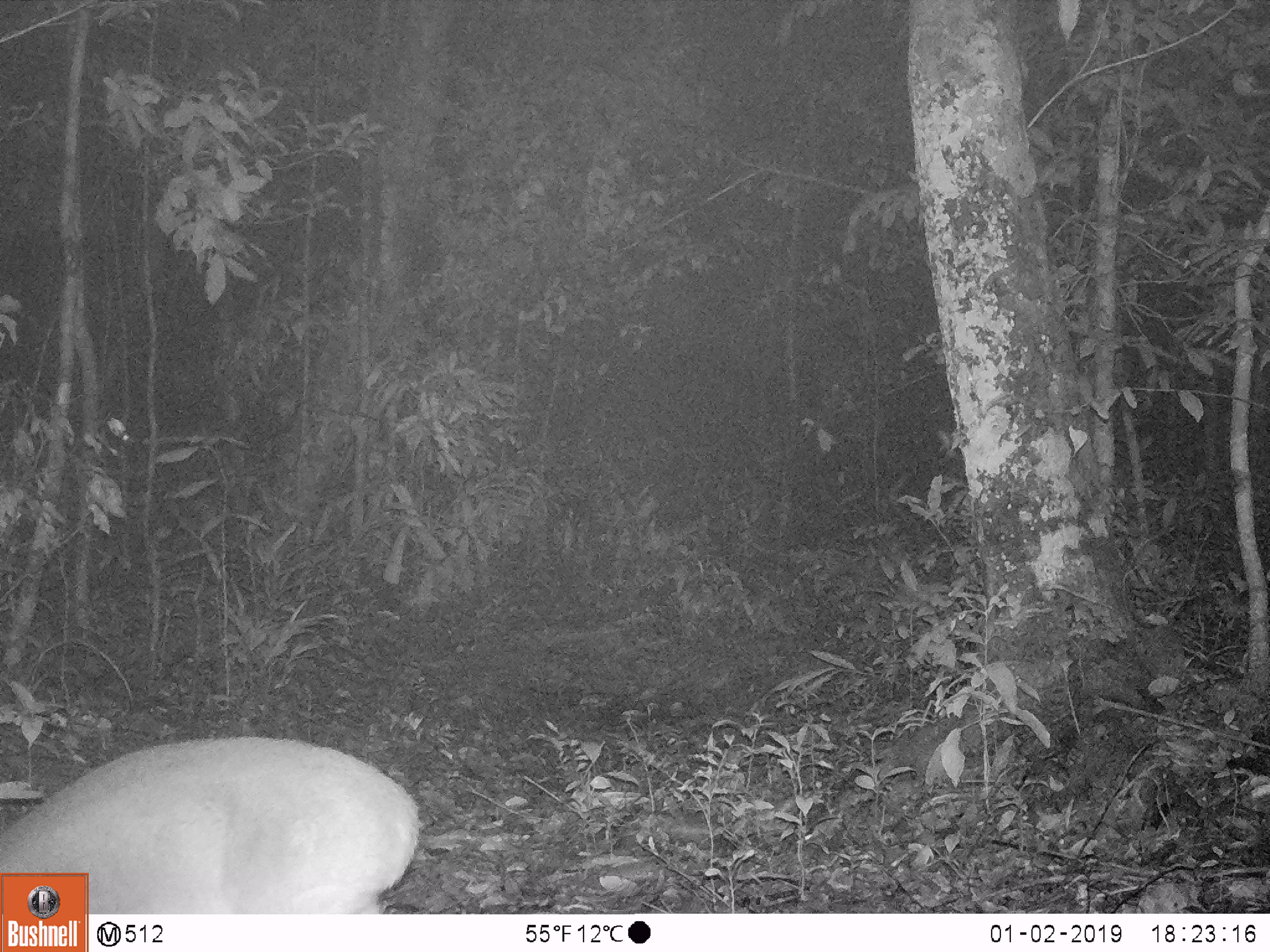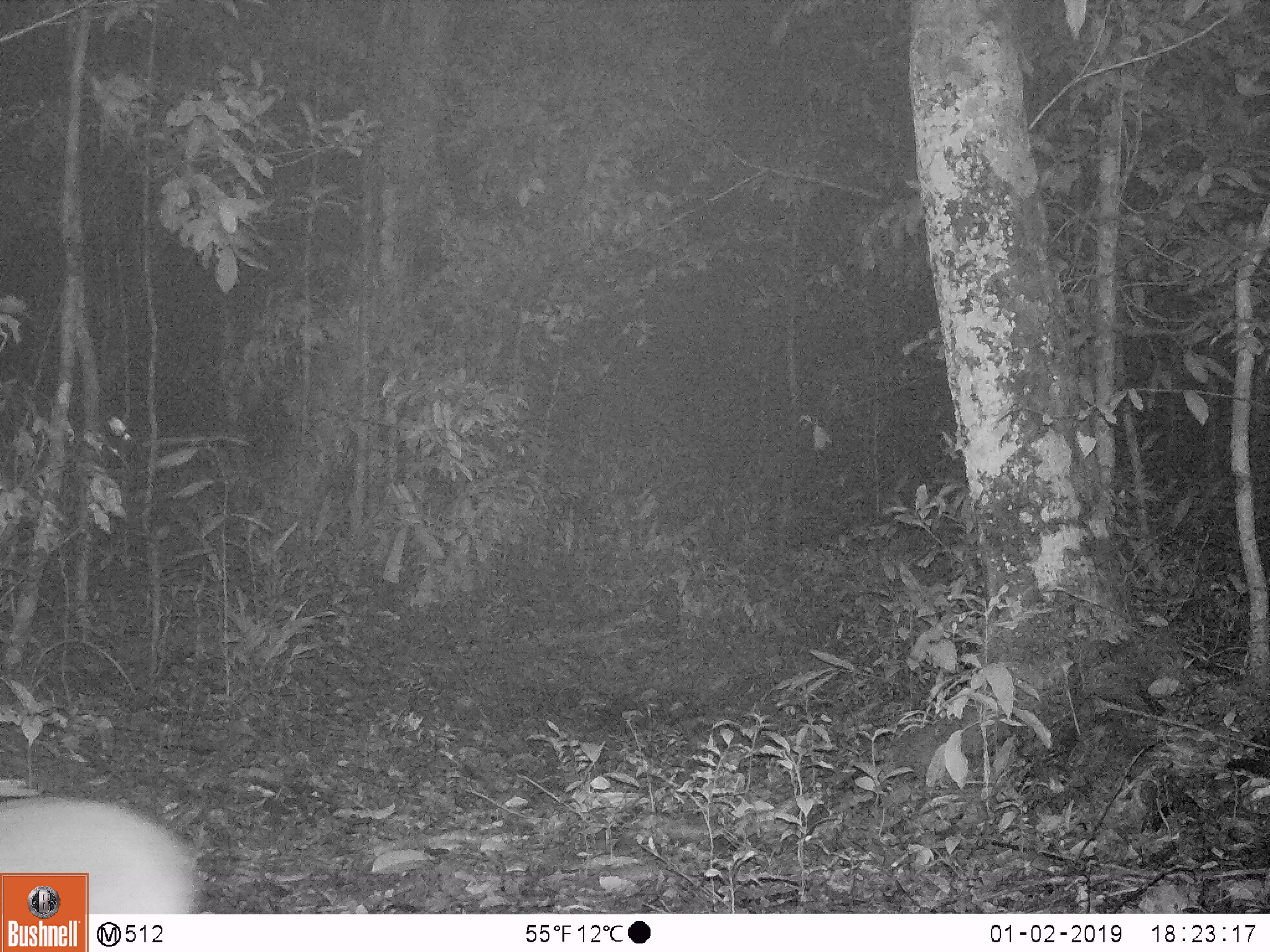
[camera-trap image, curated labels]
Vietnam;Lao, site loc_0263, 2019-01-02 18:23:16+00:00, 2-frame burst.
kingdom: Animalia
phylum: Chordata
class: Mammalia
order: Artiodactyla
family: Cervidae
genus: Muntiacus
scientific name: Muntiacus vuquangensis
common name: large-antlered muntjac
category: large antlered muntjac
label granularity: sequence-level